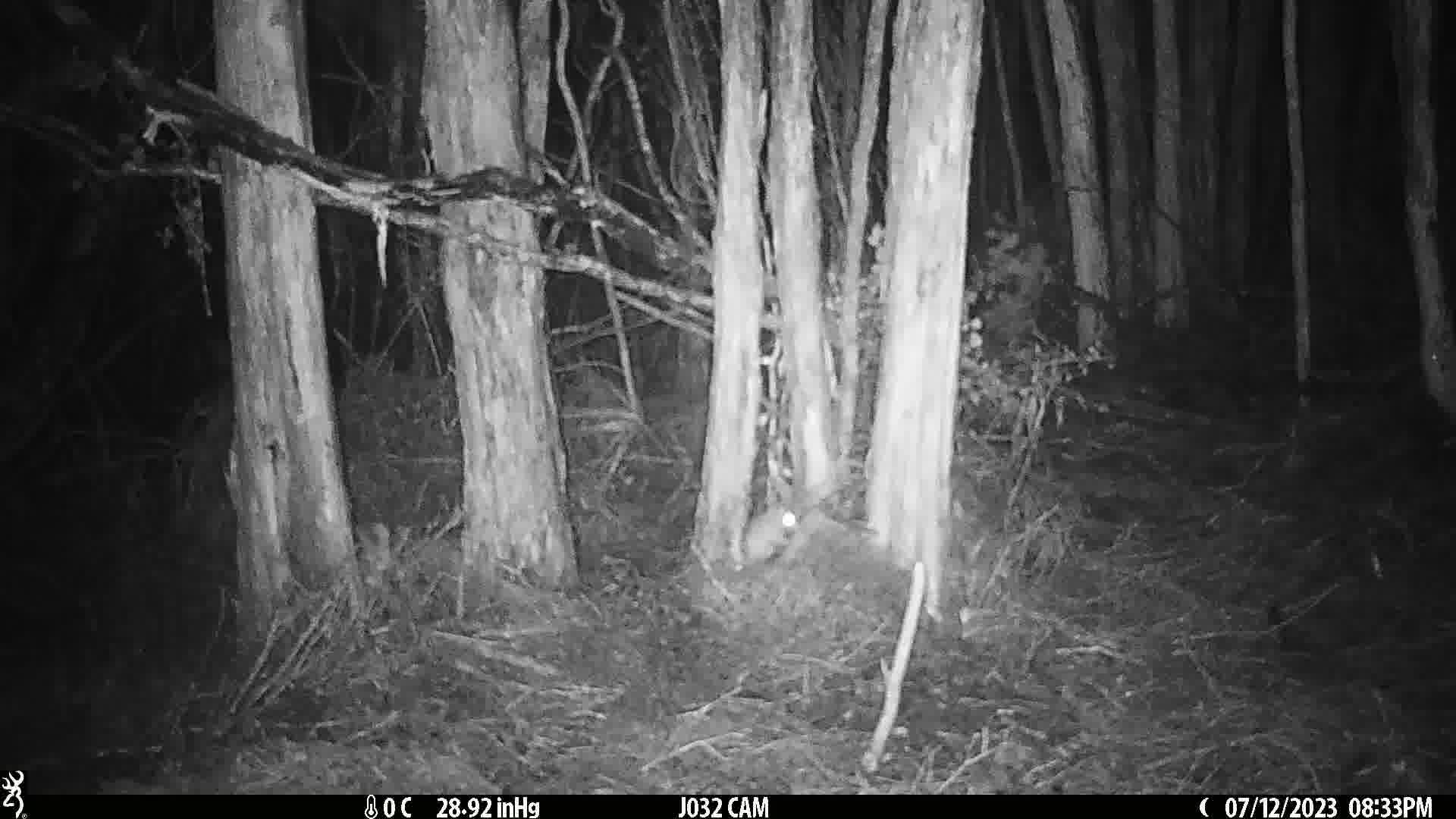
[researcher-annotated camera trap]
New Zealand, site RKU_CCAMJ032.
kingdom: Animalia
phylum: Chordata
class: Mammalia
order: Rodentia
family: Muridae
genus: Rattus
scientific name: Rattus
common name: rat